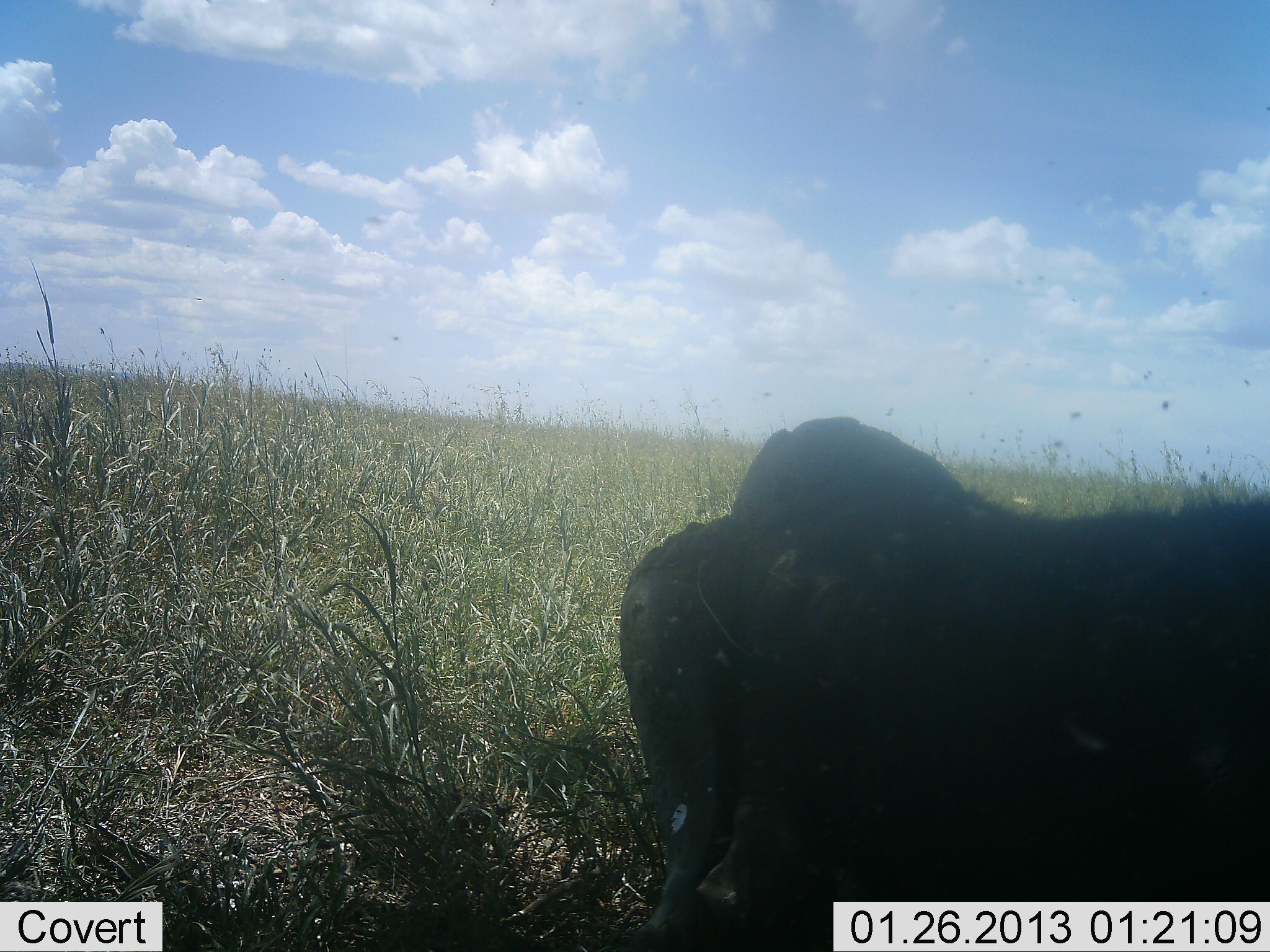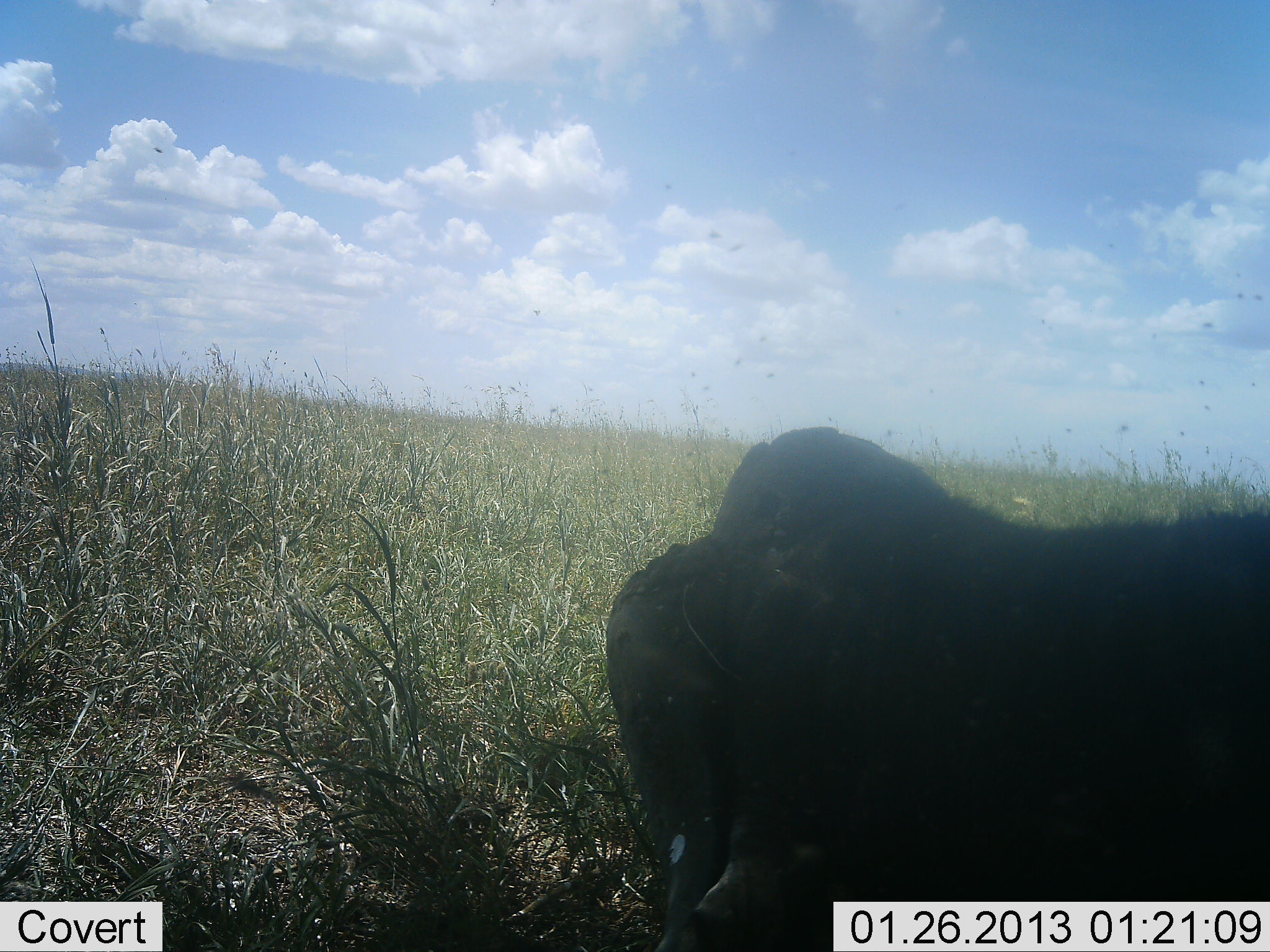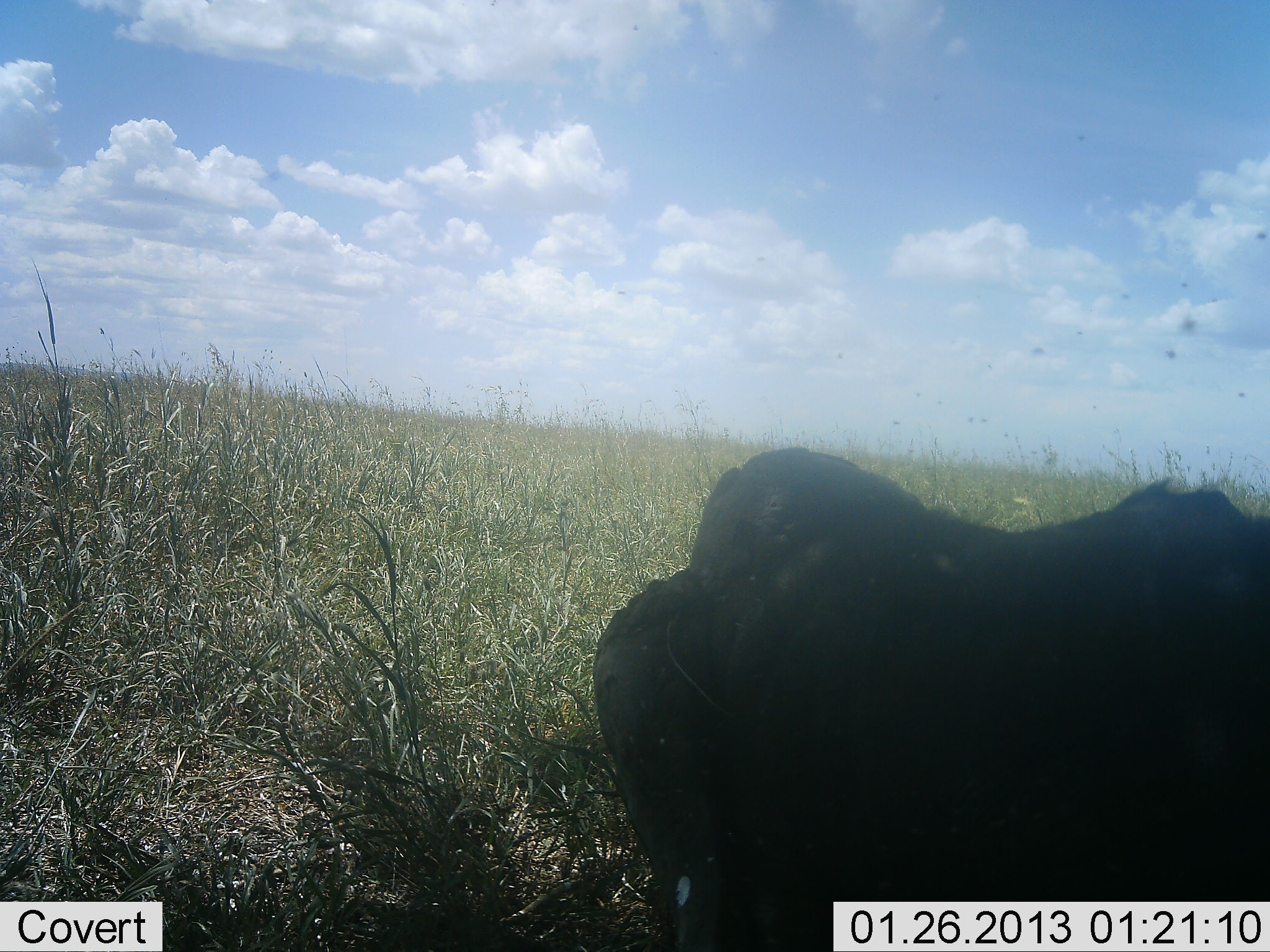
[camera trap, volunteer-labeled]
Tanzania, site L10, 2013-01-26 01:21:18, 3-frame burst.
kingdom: Animalia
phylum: Chordata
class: Mammalia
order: Artiodactyla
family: Bovidae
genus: Syncerus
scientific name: Syncerus caffer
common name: cape buffalo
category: buffalo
Buffalo (cape buffalo) (Syncerus caffer), count 1. Behavior (volunteer vote fractions): standing 0%, resting 100%, moving 6%, interacting 0%. Young present (vote fraction): 0%. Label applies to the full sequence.